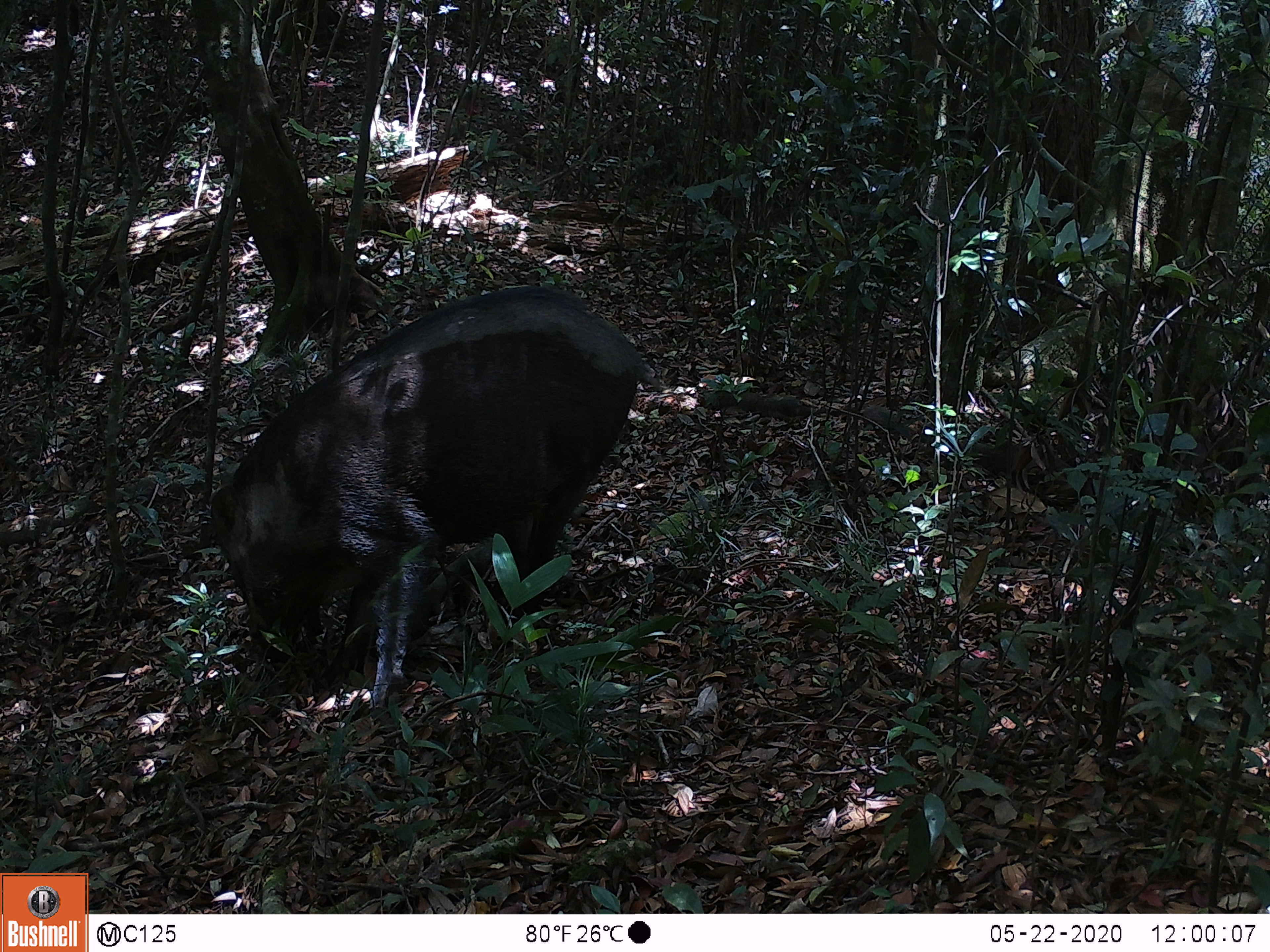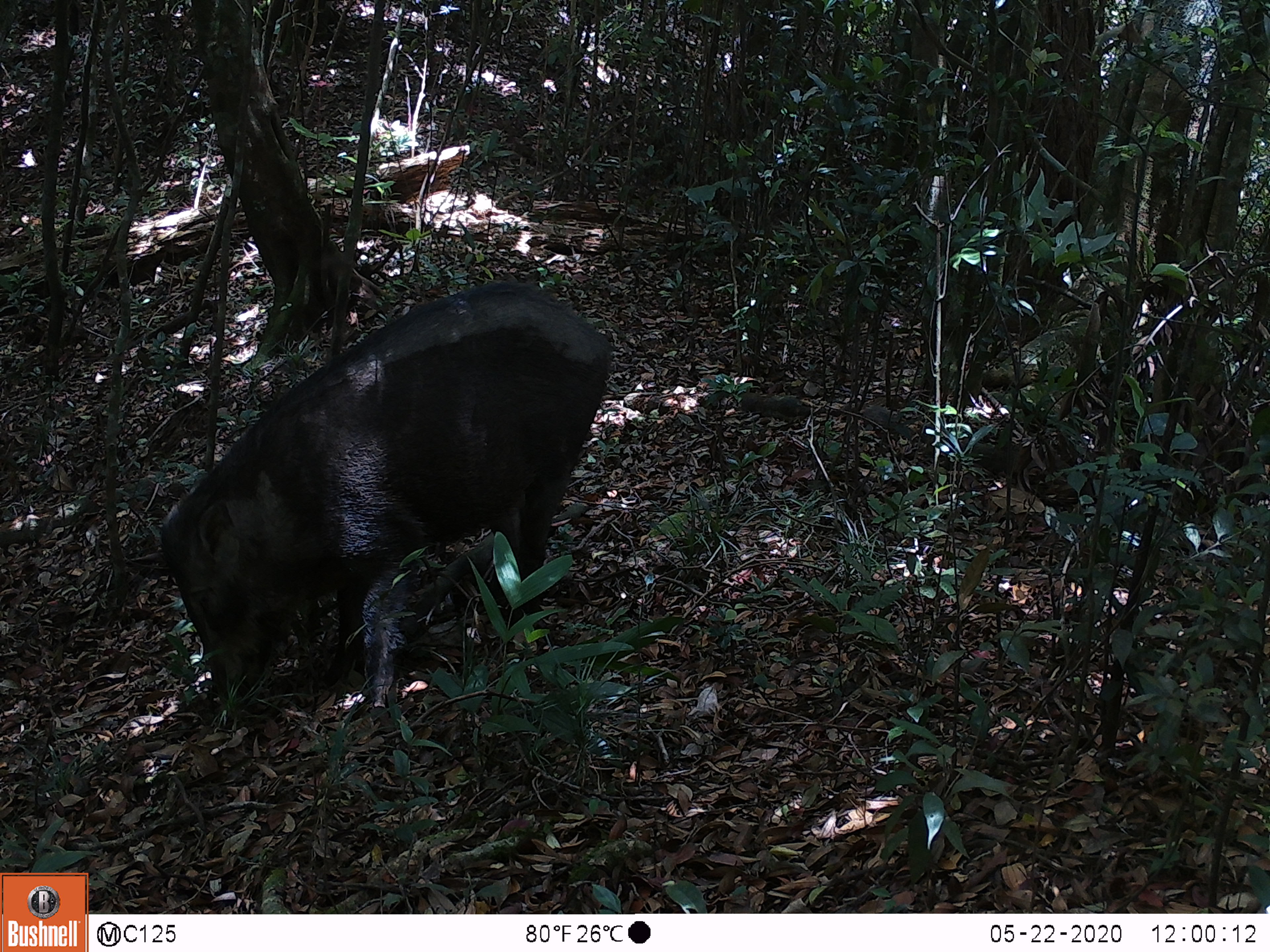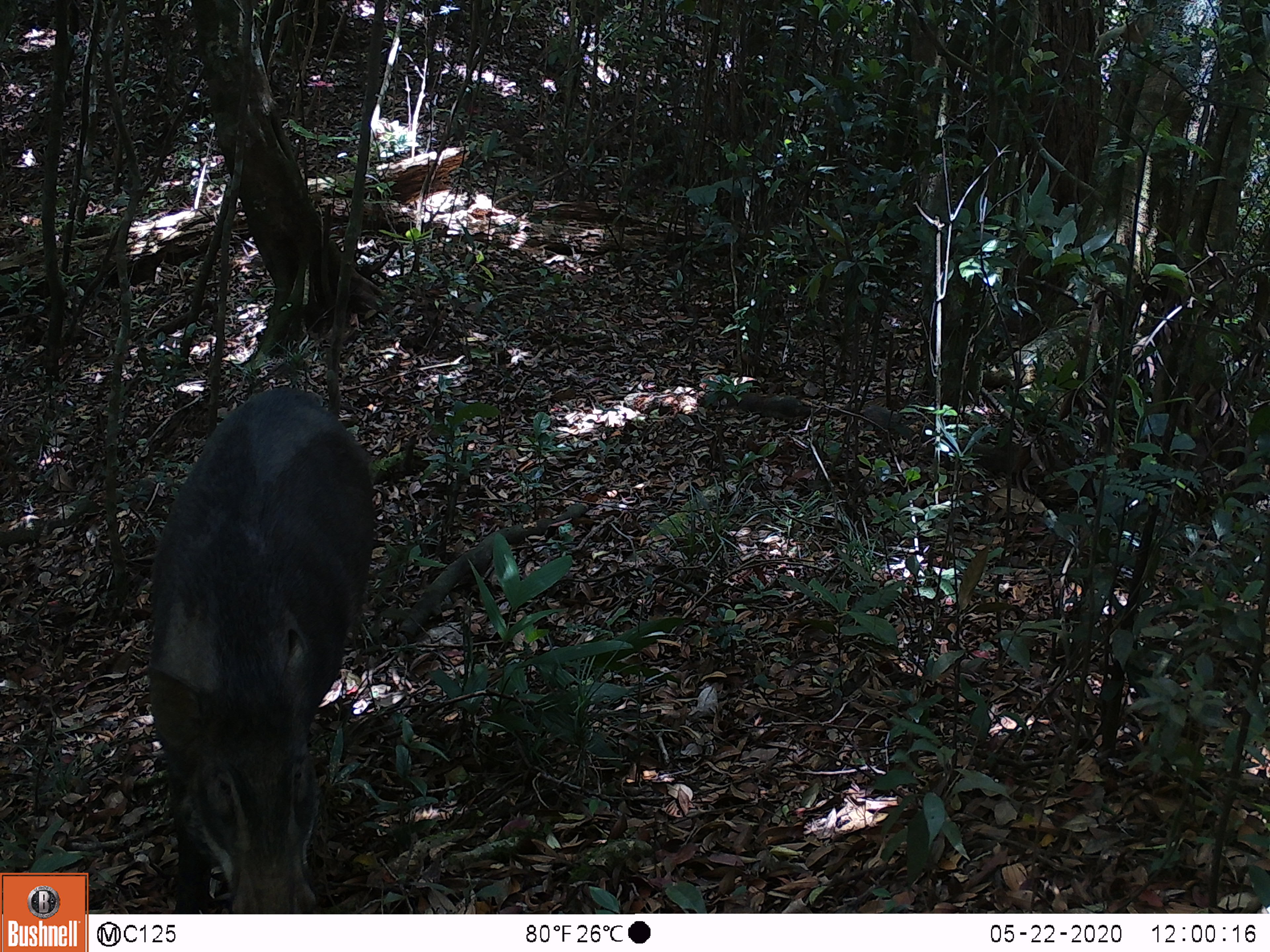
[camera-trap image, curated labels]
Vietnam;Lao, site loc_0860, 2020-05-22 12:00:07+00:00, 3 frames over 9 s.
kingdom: Animalia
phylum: Chordata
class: Mammalia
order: Artiodactyla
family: Suidae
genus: Sus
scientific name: Sus scrofa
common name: eurasian wild pig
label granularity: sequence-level